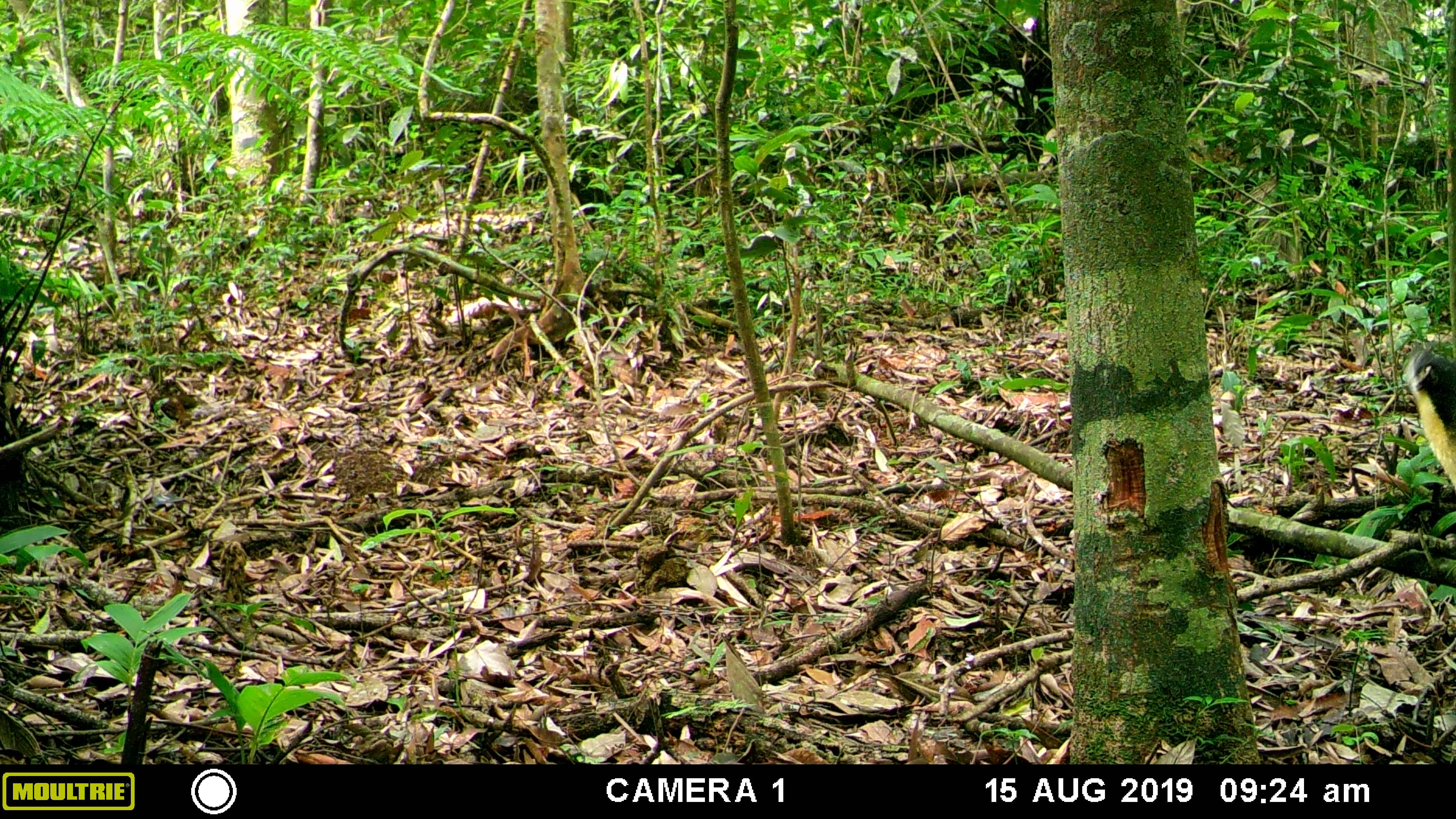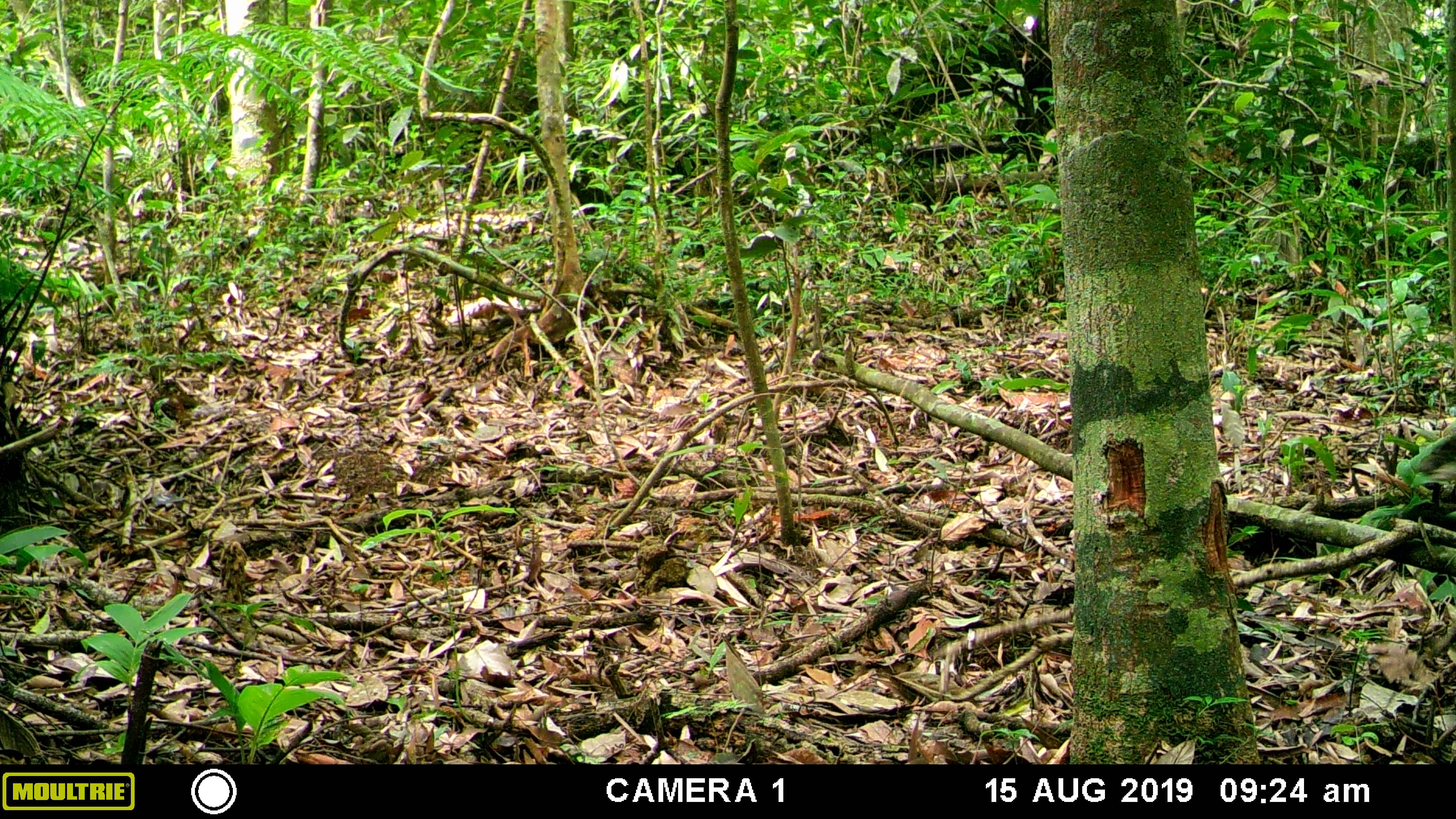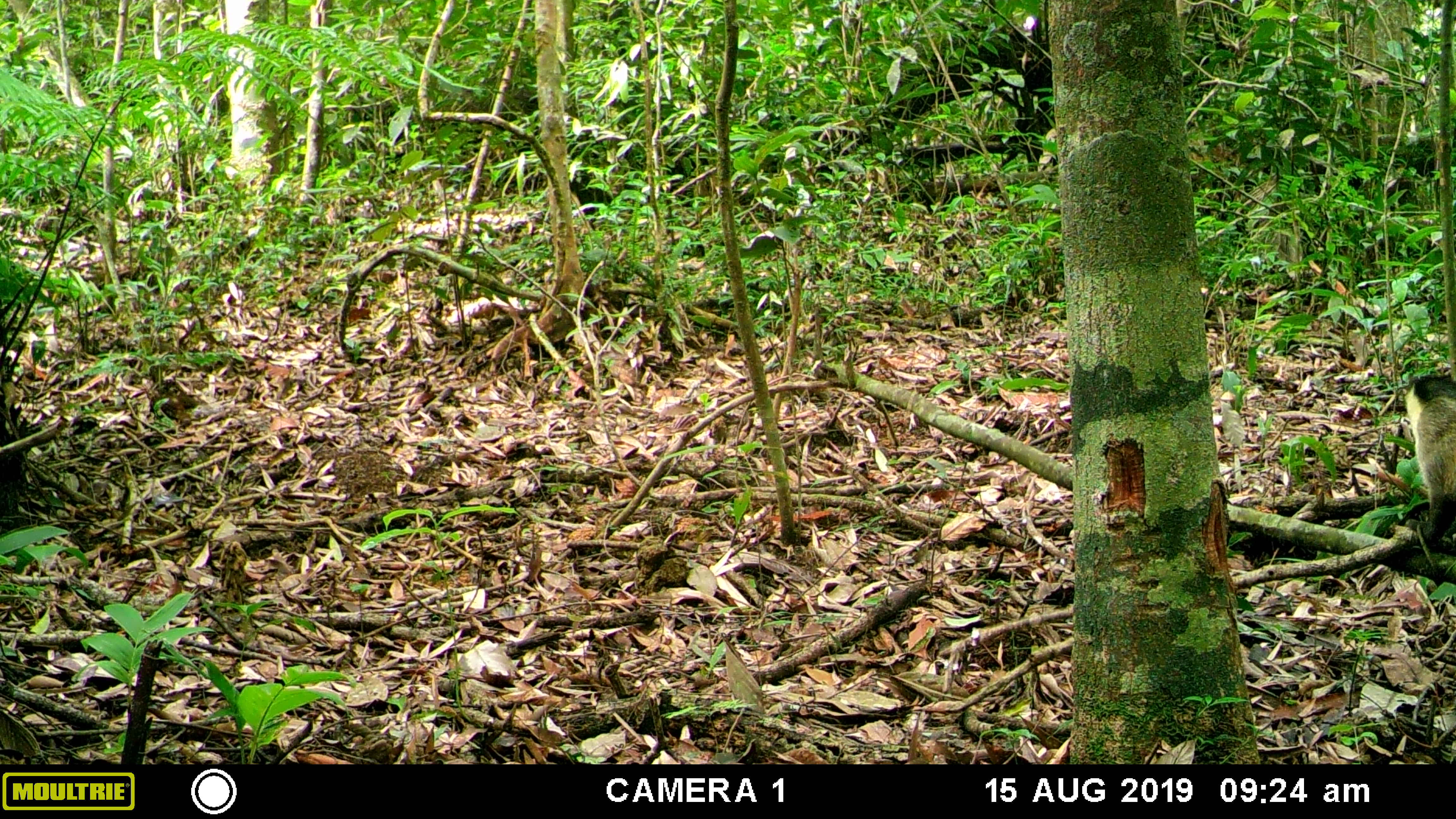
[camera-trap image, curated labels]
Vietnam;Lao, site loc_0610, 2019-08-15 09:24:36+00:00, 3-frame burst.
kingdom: Animalia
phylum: Chordata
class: Mammalia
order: Carnivora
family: Mustelidae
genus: Martes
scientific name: Martes flavigula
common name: yellow-throated marten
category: yellow throated marten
Yellow throated marten (yellow-throated marten) (Martes flavigula). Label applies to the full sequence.